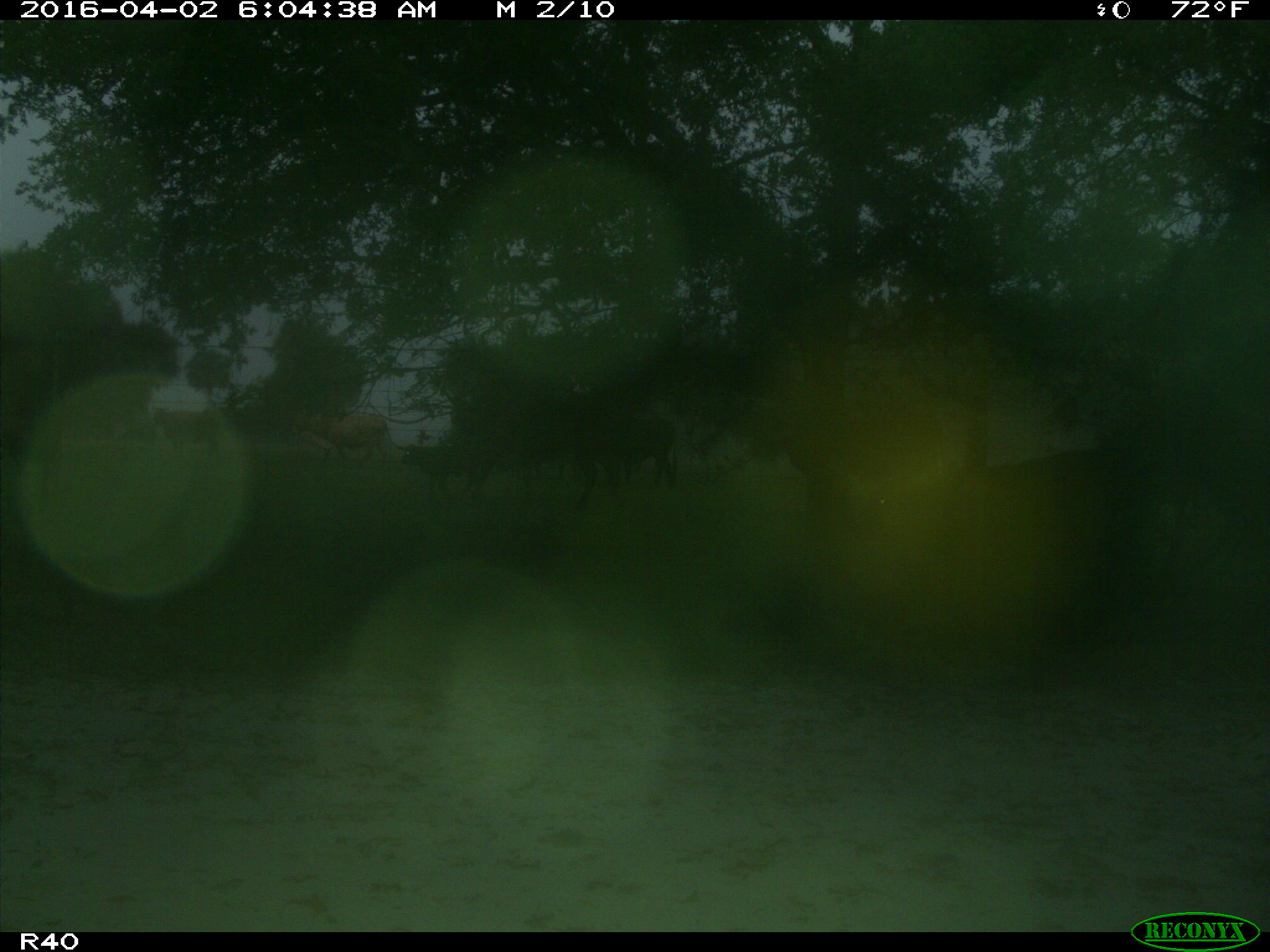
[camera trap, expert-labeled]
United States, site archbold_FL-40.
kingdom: Animalia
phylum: Chordata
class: Mammalia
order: Artiodactyla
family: Bovidae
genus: Bos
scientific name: Bos taurus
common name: domestic cow